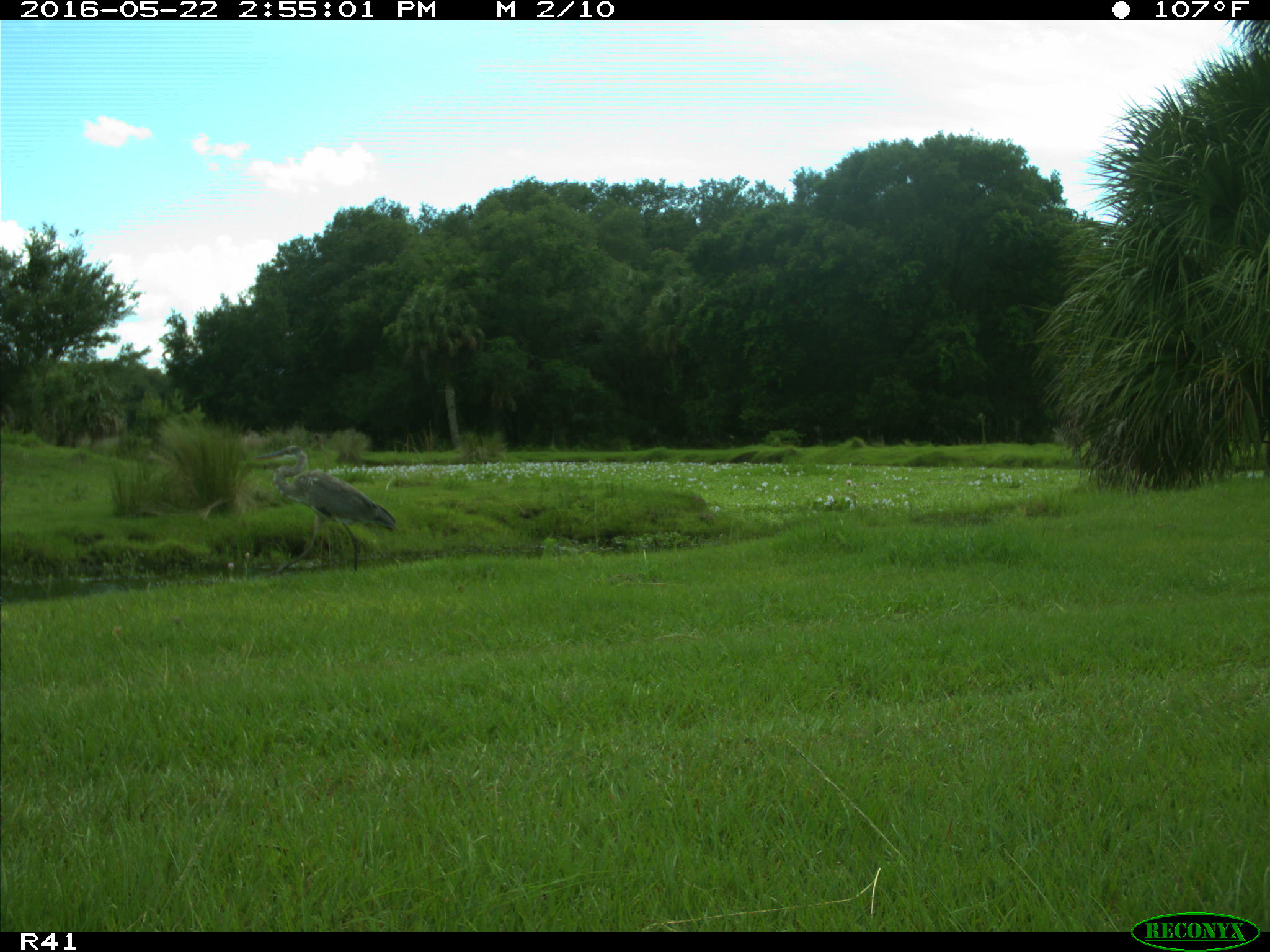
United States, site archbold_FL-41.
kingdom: Animalia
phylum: Chordata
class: Aves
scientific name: Aves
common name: birds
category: unidentified bird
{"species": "unidentified bird (birds) (Aves)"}